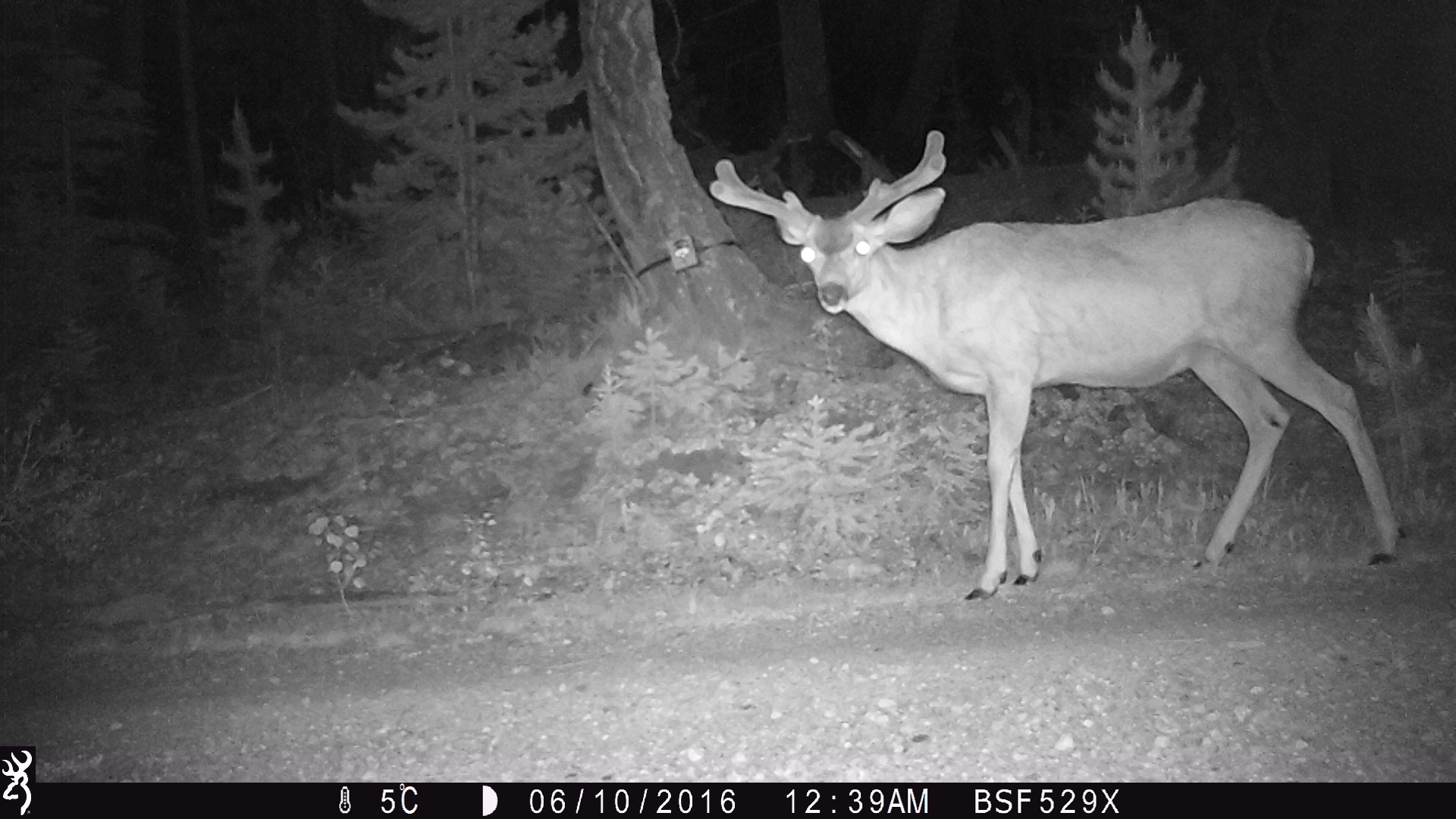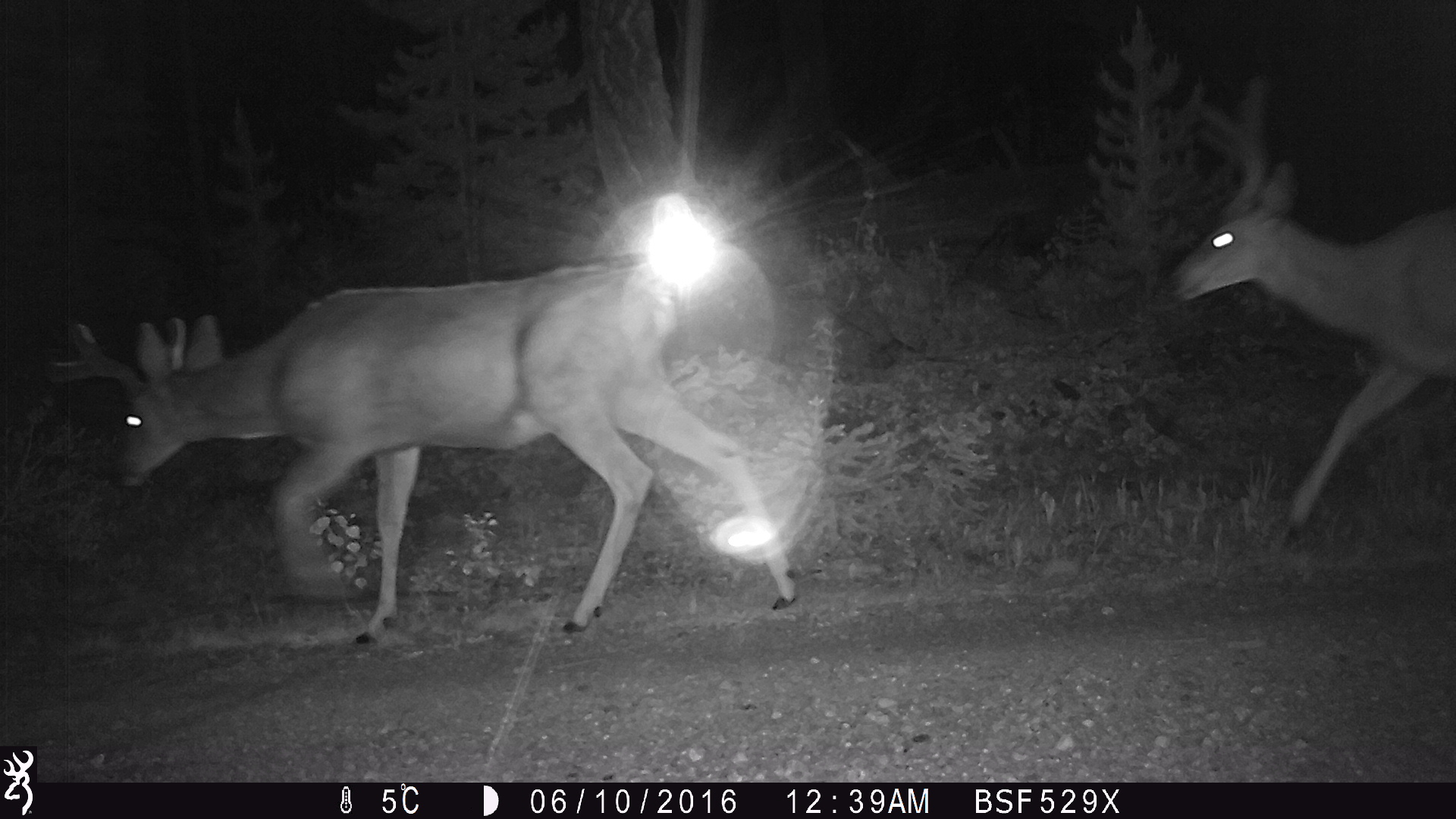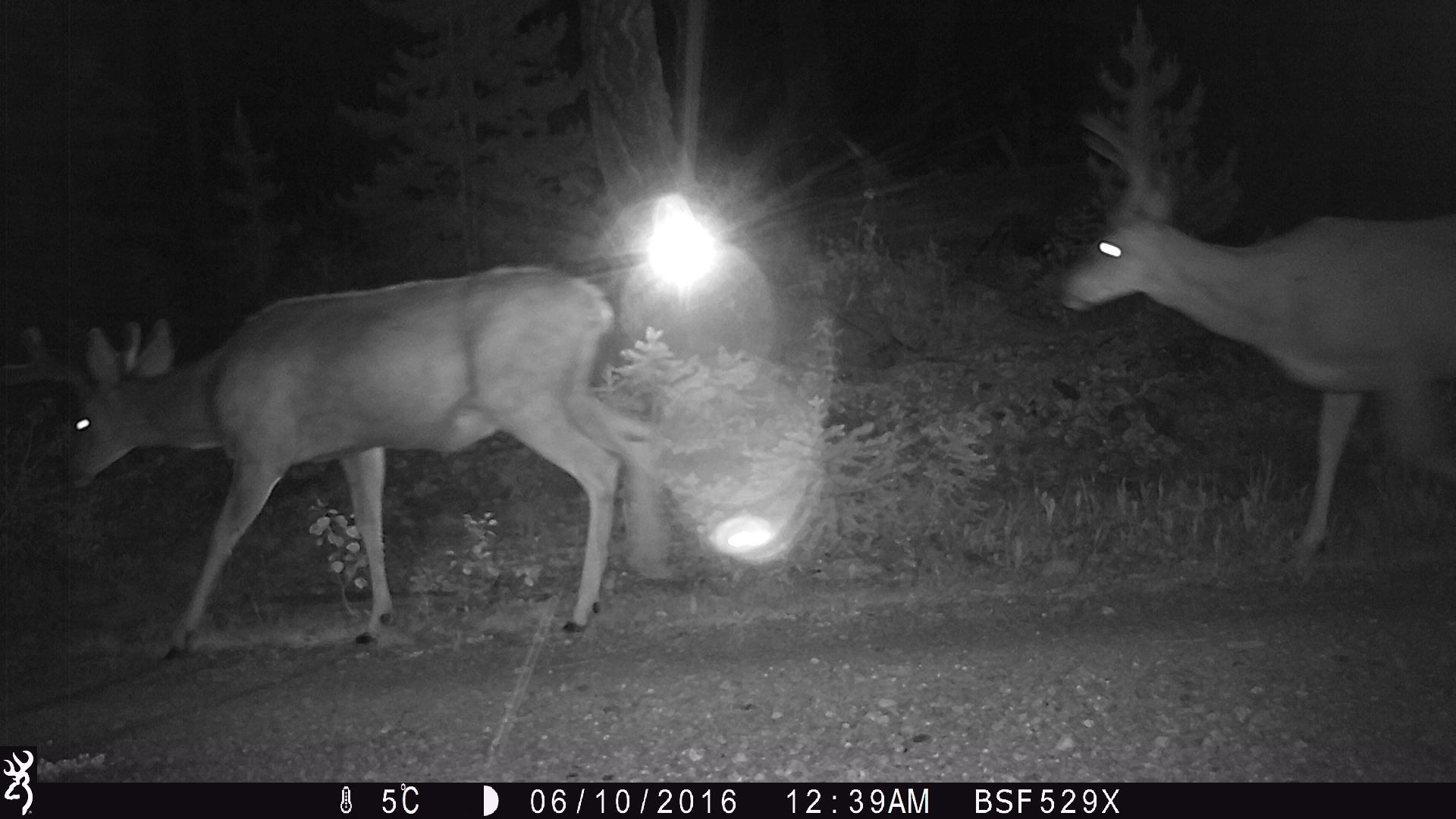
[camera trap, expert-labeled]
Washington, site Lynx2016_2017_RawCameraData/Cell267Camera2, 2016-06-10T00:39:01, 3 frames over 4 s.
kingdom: Animalia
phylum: Chordata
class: Mammalia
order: Artiodactyla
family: Cervidae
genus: Odocoileus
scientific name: Odocoileus hemionus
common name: mule deer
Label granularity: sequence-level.